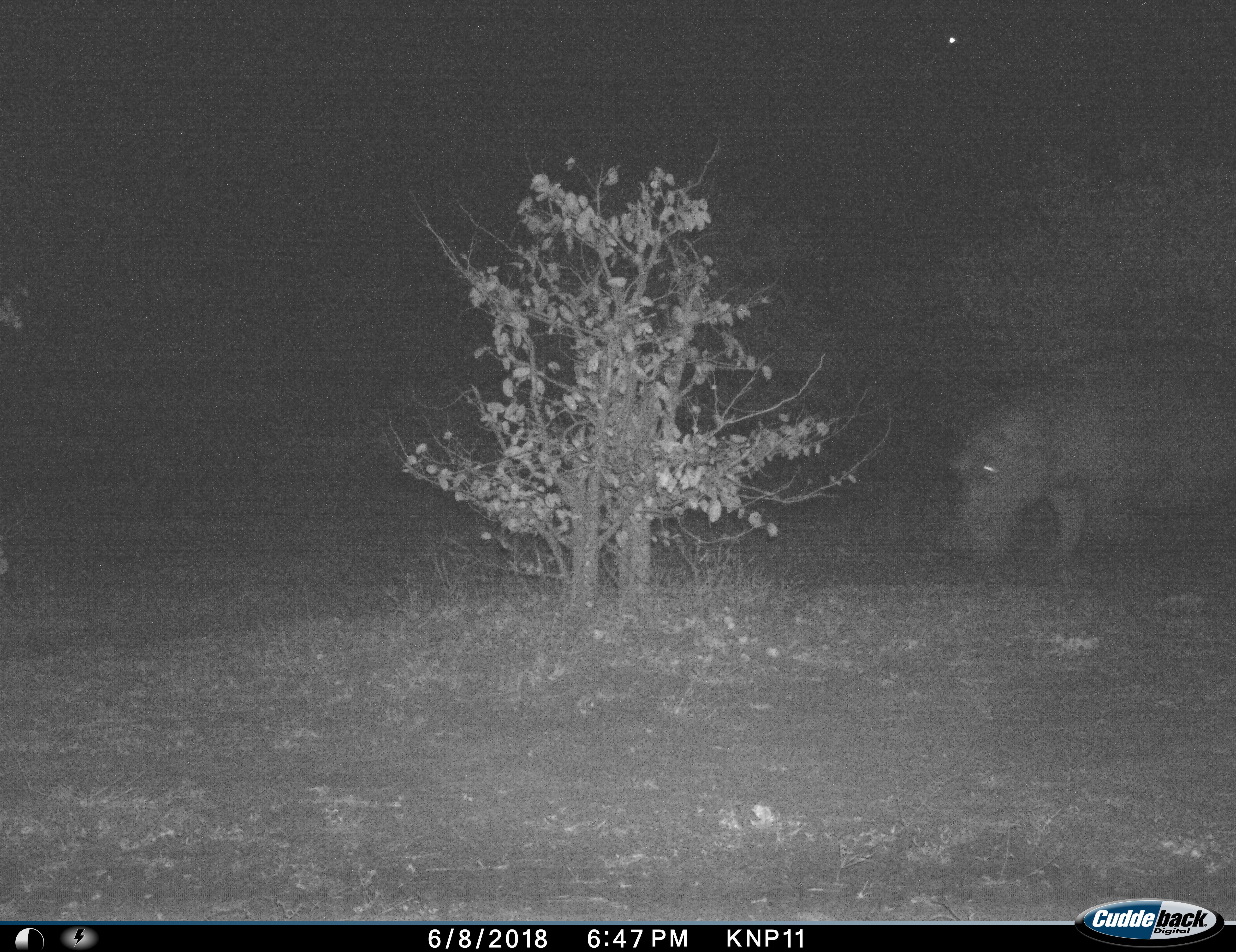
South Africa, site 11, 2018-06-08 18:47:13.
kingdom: Animalia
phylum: Chordata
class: Mammalia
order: Artiodactyla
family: Hippopotamidae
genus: Hippopotamus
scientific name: Hippopotamus amphibius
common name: hippopotamus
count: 1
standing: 0%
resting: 0%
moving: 70%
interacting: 0%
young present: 0%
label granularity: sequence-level